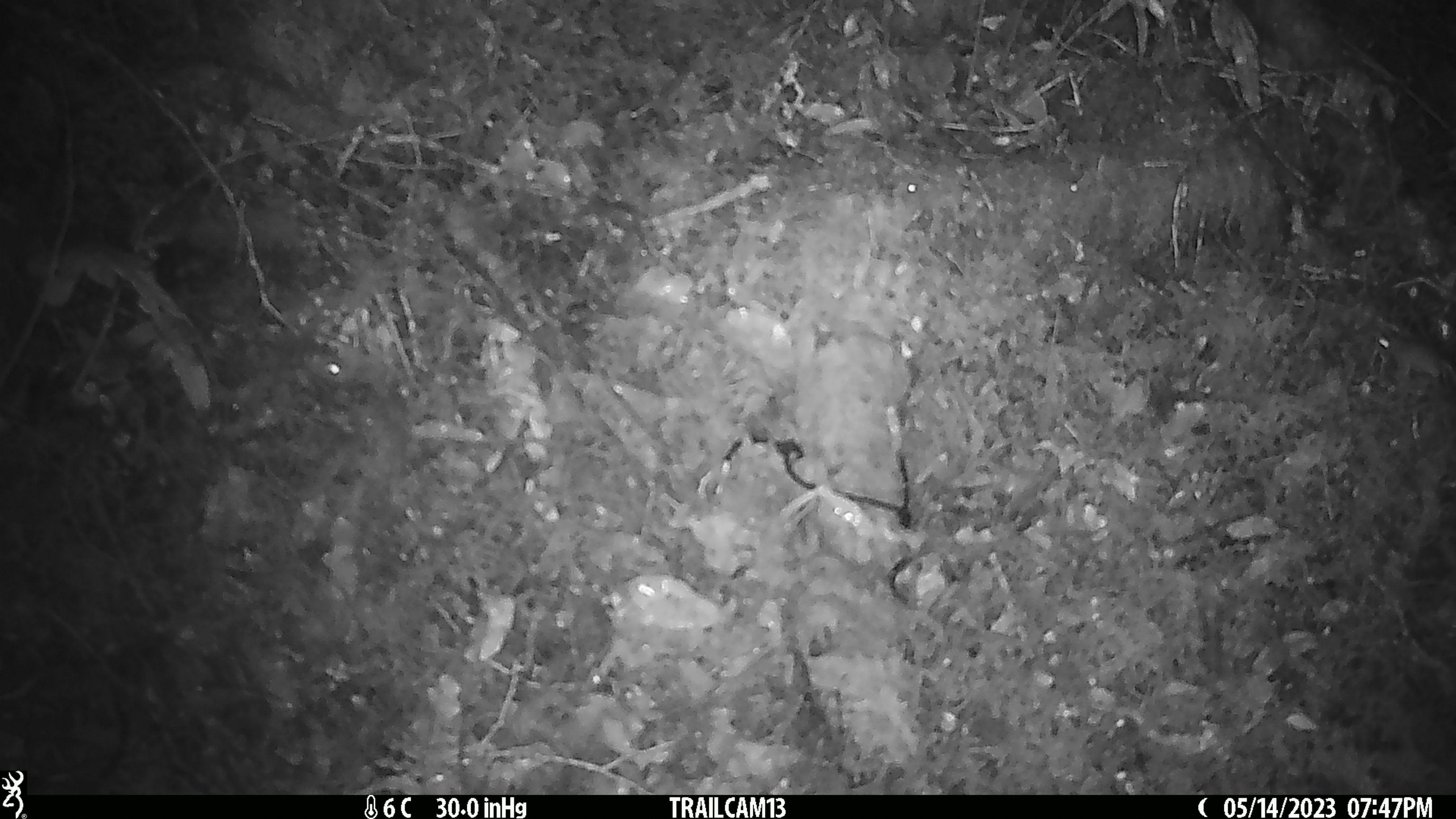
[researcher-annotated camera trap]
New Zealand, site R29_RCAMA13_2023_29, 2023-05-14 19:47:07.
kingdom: Animalia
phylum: Chordata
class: Mammalia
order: Rodentia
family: Muridae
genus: Mus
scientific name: Mus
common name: mouse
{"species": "mouse (Mus)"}